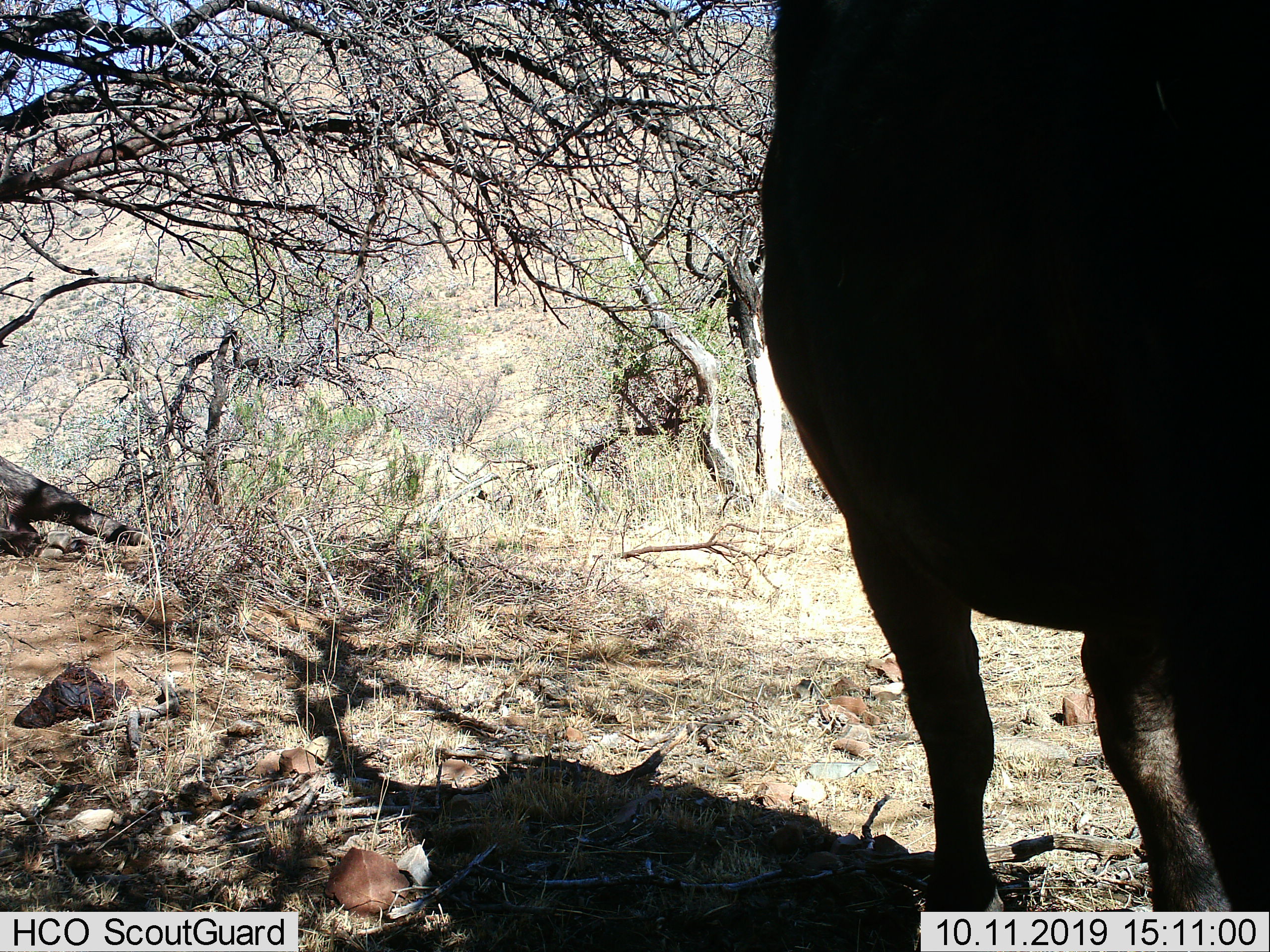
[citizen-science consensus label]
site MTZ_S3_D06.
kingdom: Animalia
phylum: Chordata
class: Mammalia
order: Artiodactyla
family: Bovidae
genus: Syncerus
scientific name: Syncerus caffer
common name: african buffalo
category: buffalo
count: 1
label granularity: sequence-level